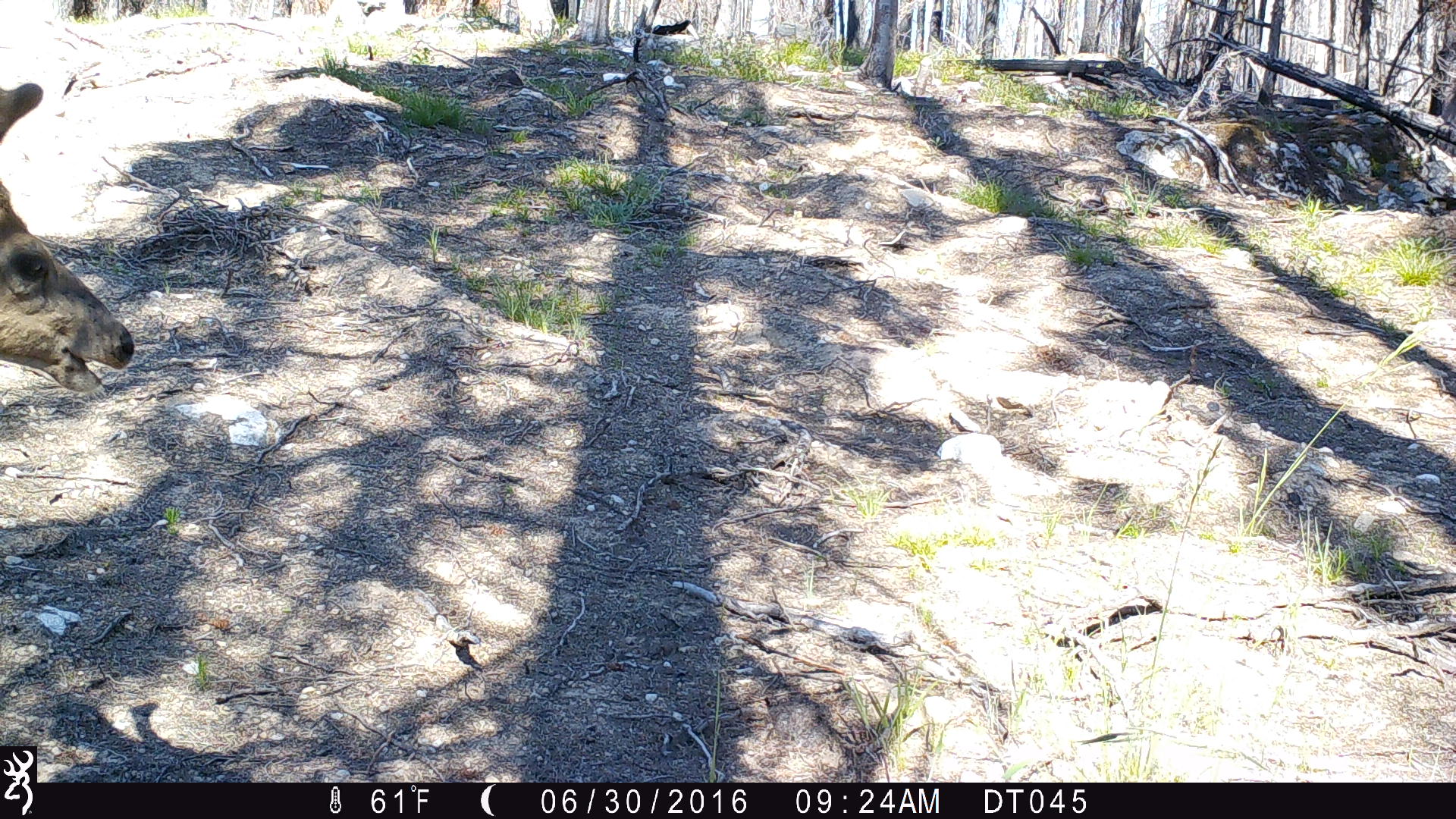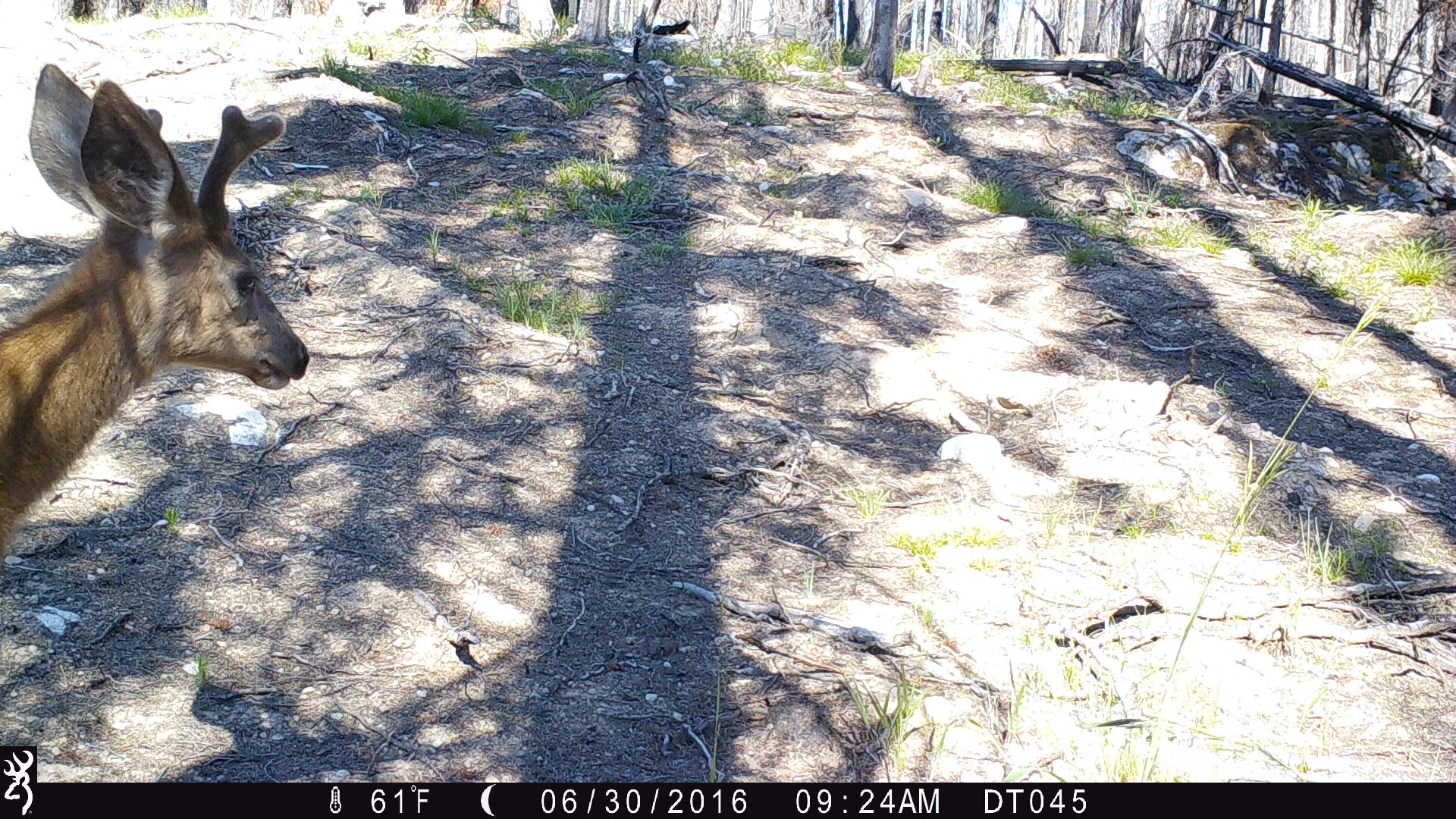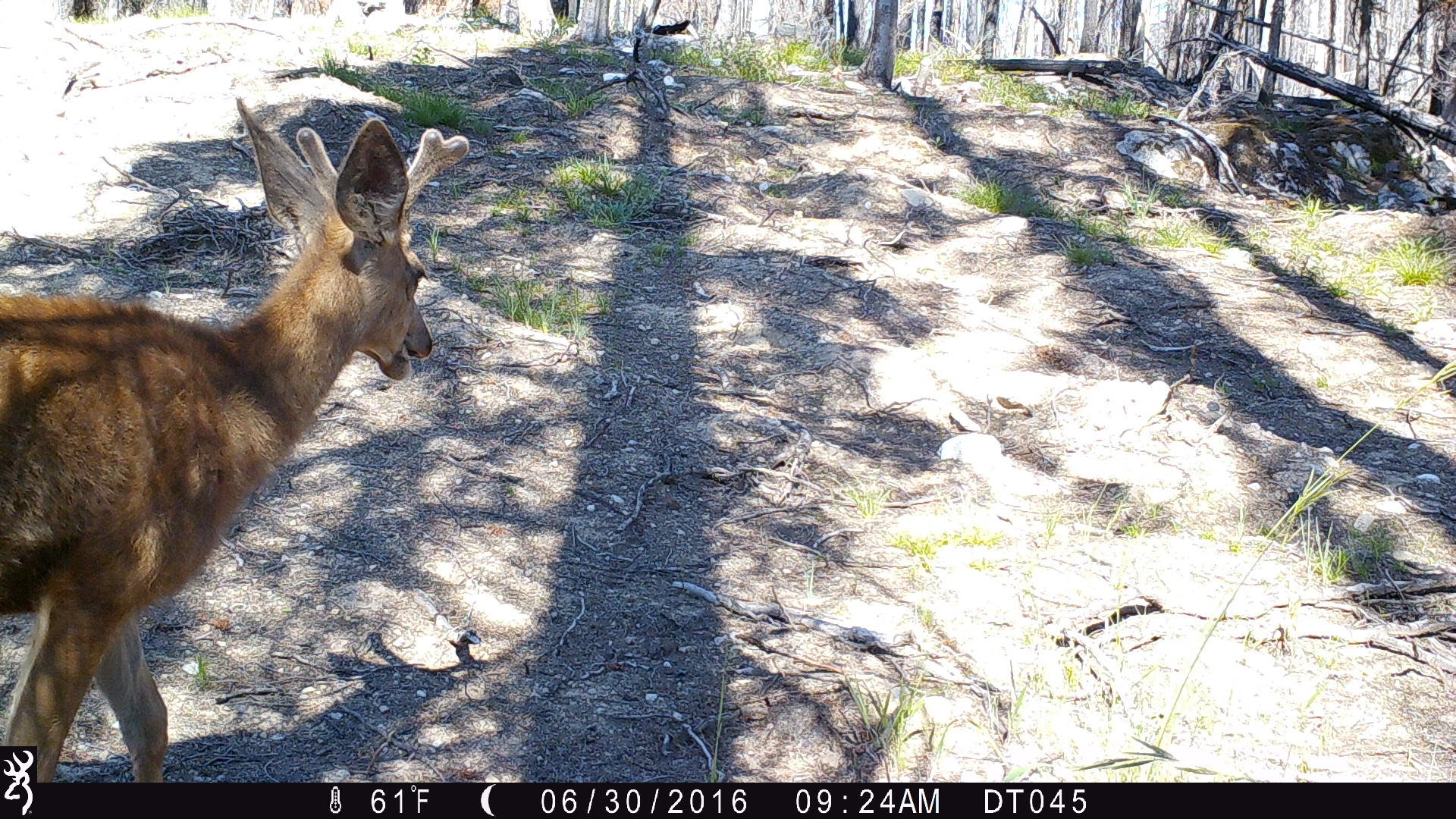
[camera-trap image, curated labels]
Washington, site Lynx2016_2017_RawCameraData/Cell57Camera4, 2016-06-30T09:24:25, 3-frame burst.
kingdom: Animalia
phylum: Chordata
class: Mammalia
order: Artiodactyla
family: Cervidae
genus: Odocoileus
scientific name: Odocoileus hemionus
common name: mule deer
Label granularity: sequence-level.